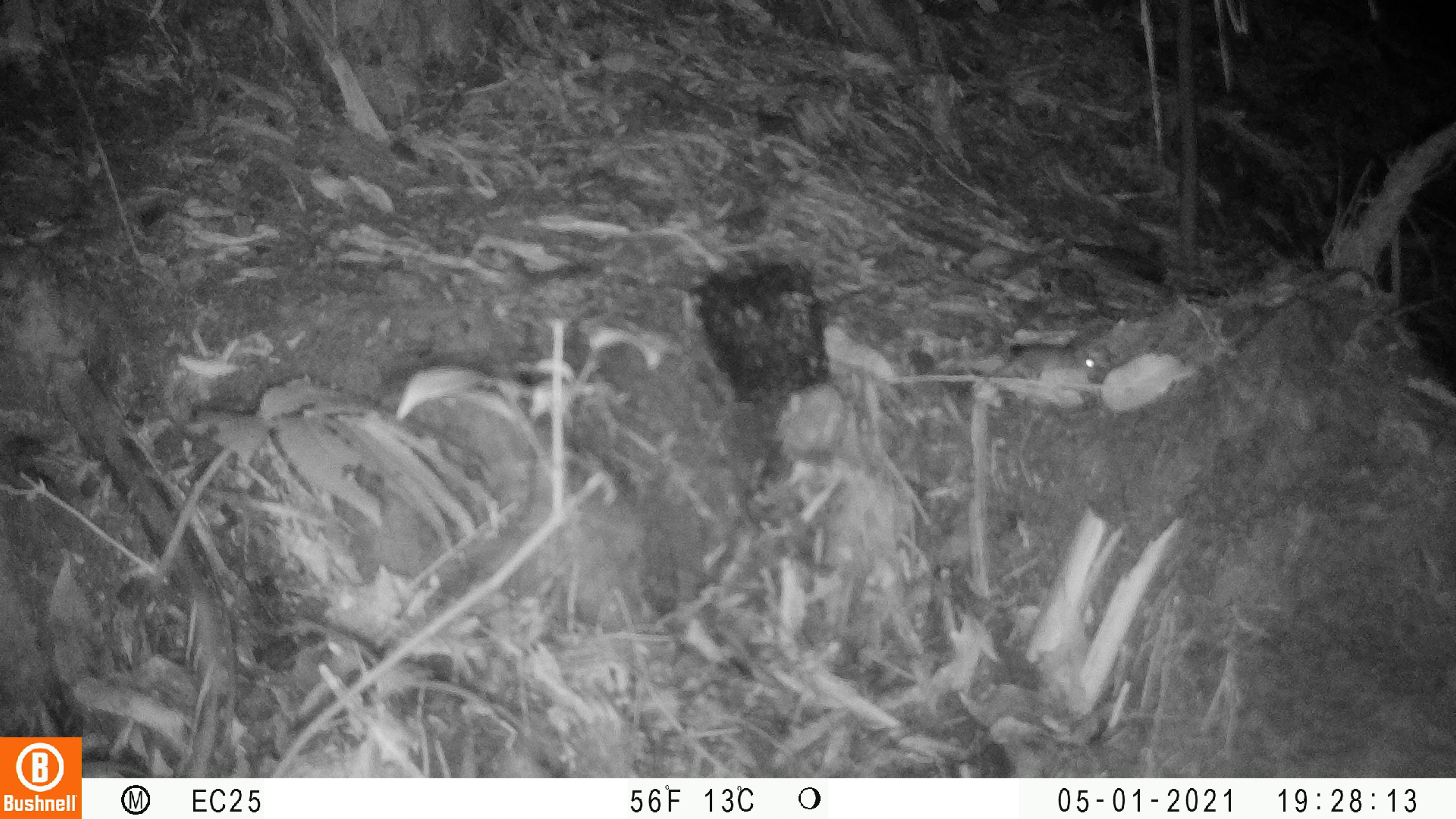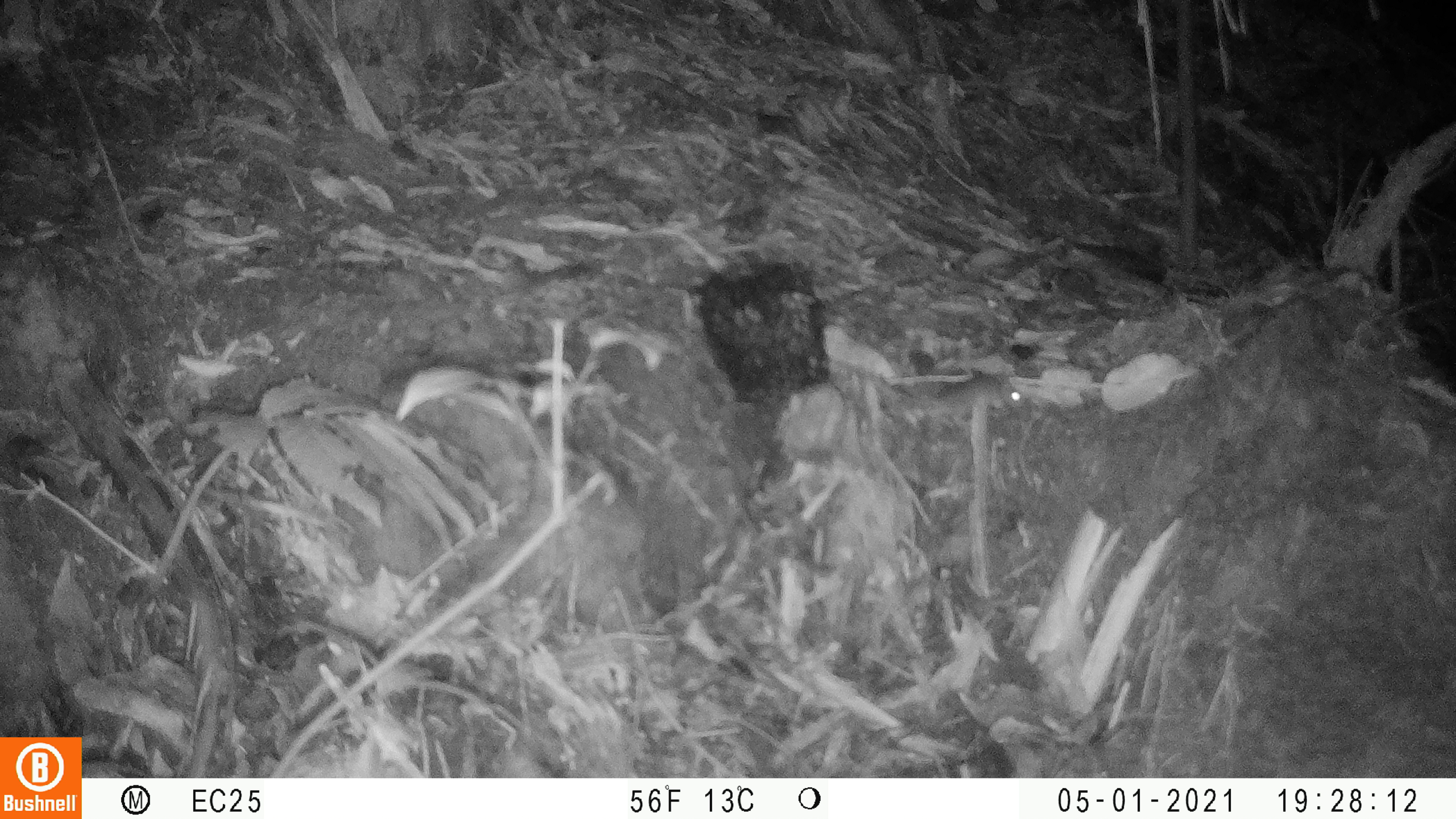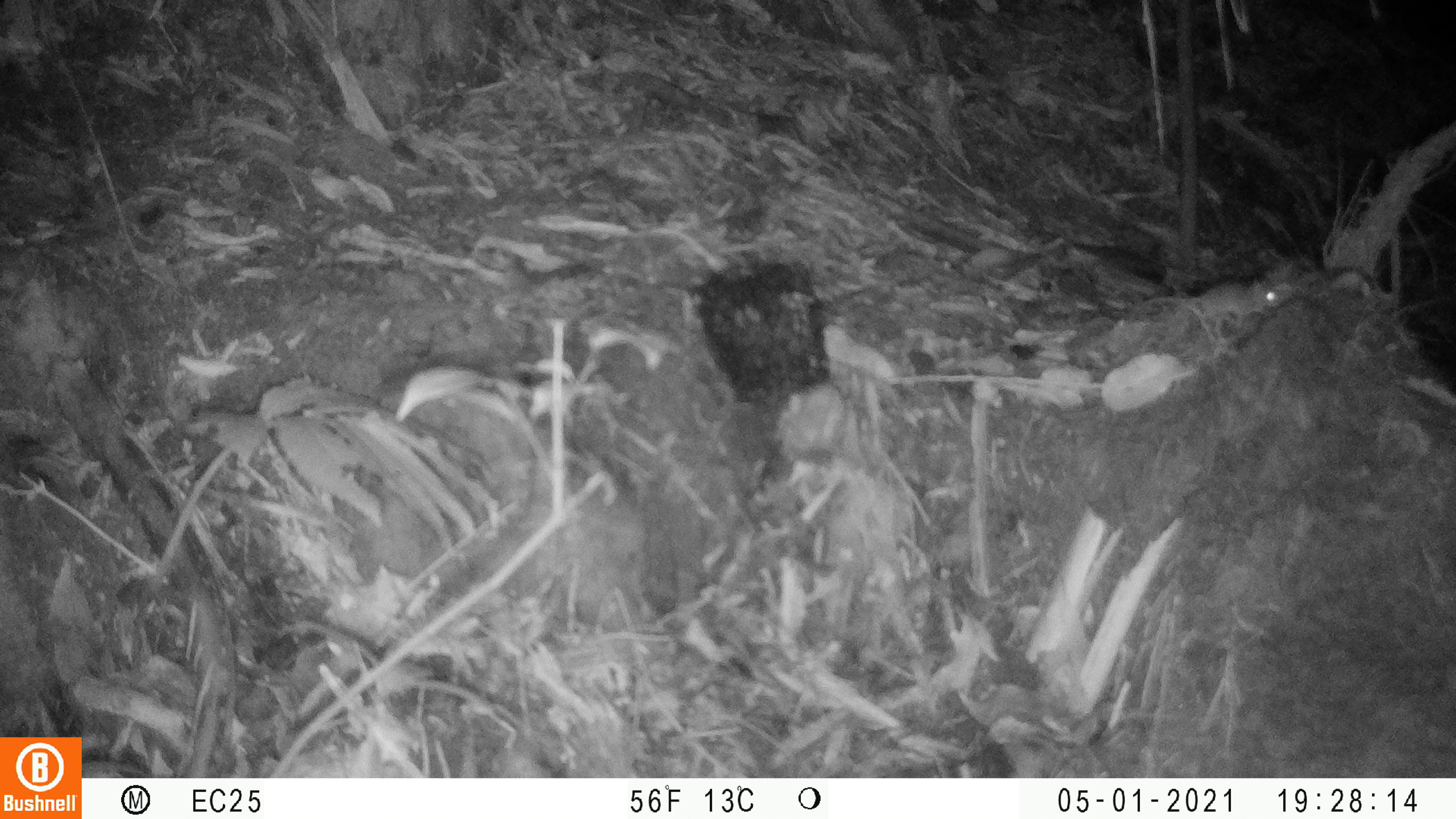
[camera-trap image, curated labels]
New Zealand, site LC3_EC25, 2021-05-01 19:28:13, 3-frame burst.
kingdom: Animalia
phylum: Chordata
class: Mammalia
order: Rodentia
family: Muridae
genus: Mus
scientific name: Mus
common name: mouse